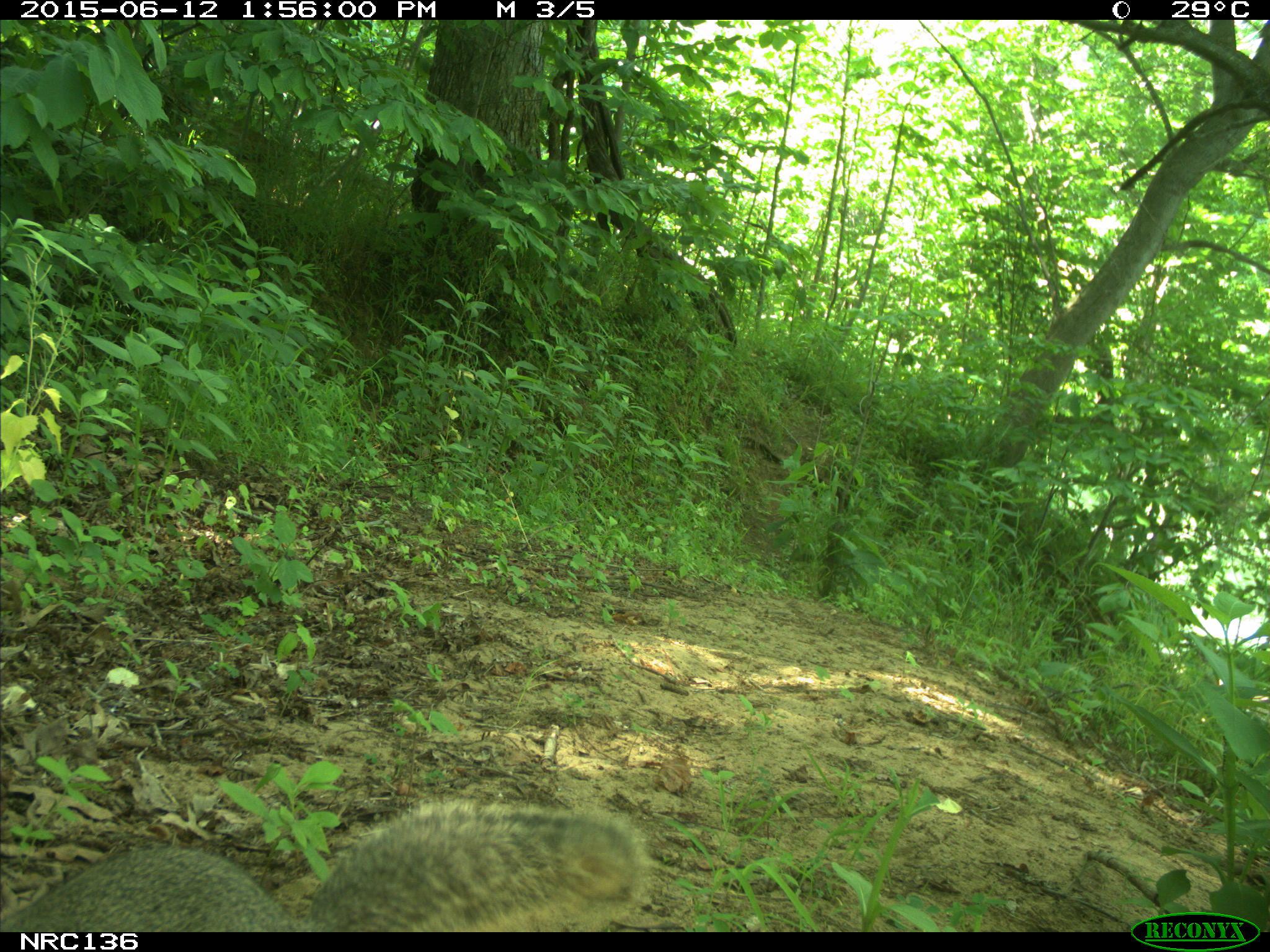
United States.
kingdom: Animalia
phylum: Chordata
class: Mammalia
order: Rodentia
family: Sciuridae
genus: Sciurus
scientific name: Sciurus niger cinereus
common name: eastern fox squirrel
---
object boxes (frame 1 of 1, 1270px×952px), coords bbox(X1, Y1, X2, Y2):
Eastern Fox Squirrel: bbox(0, 788, 650, 929)